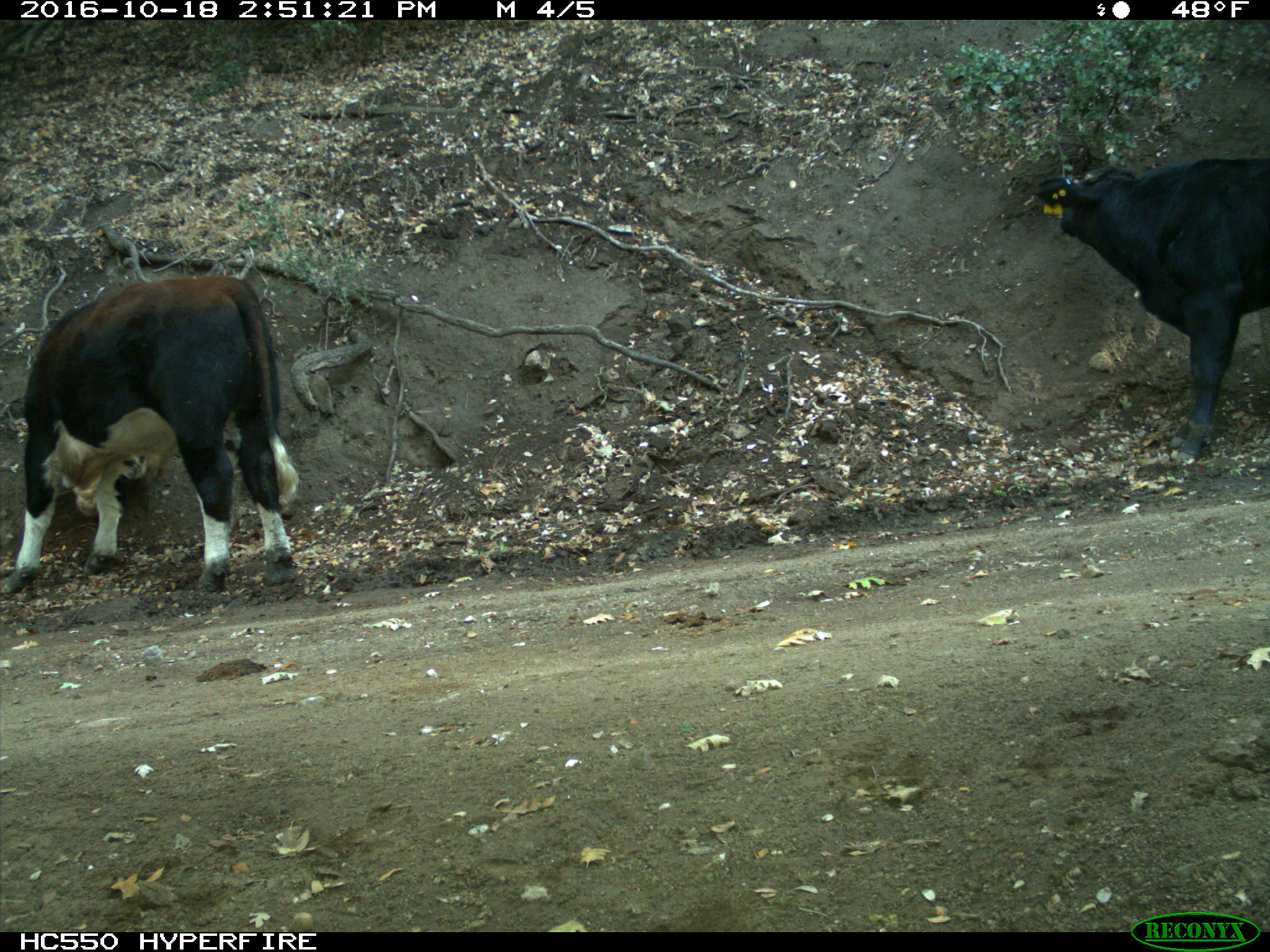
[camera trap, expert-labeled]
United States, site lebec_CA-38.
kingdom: Animalia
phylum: Chordata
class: Mammalia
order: Artiodactyla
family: Bovidae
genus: Bos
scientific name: Bos taurus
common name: domestic cow